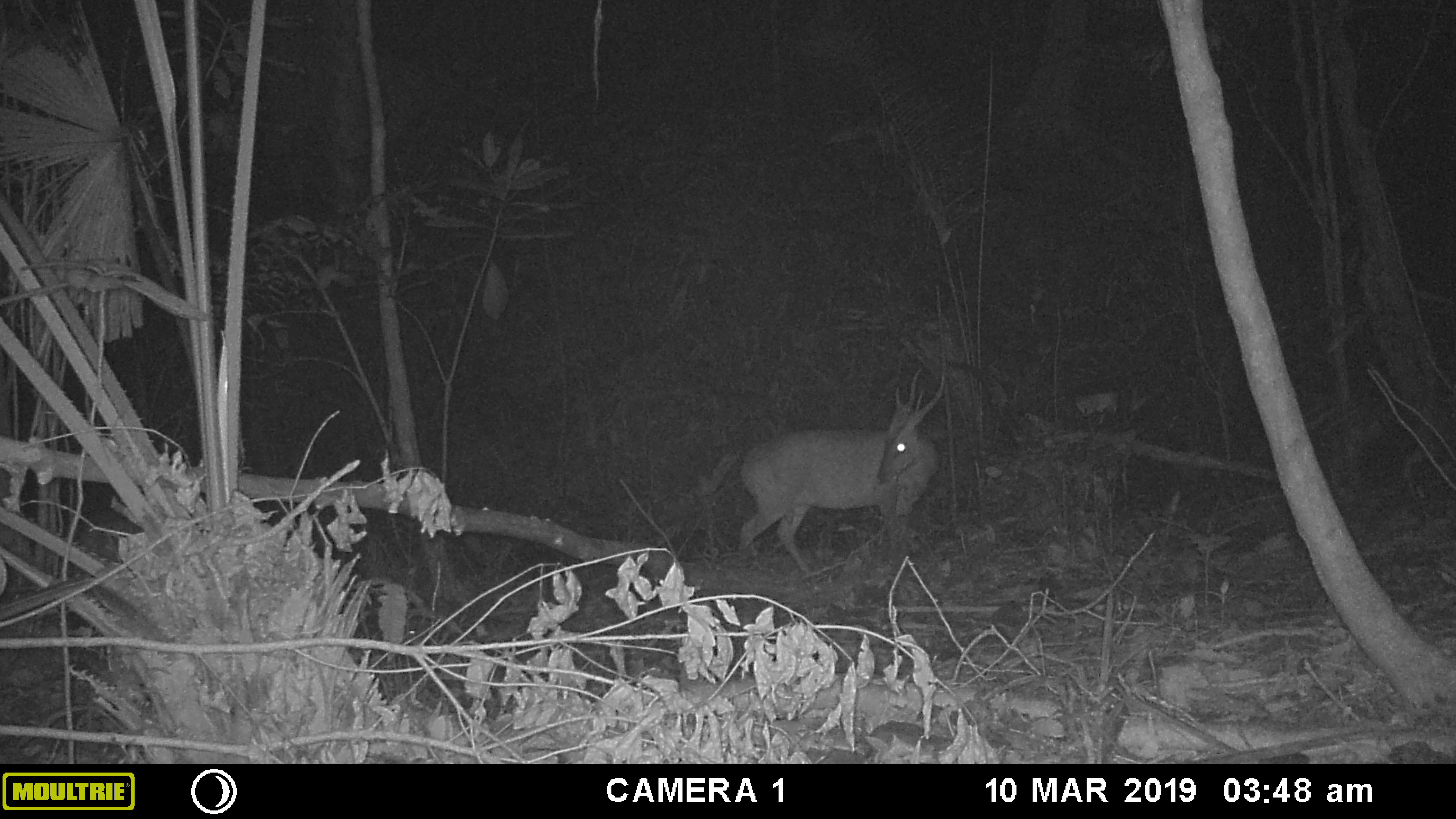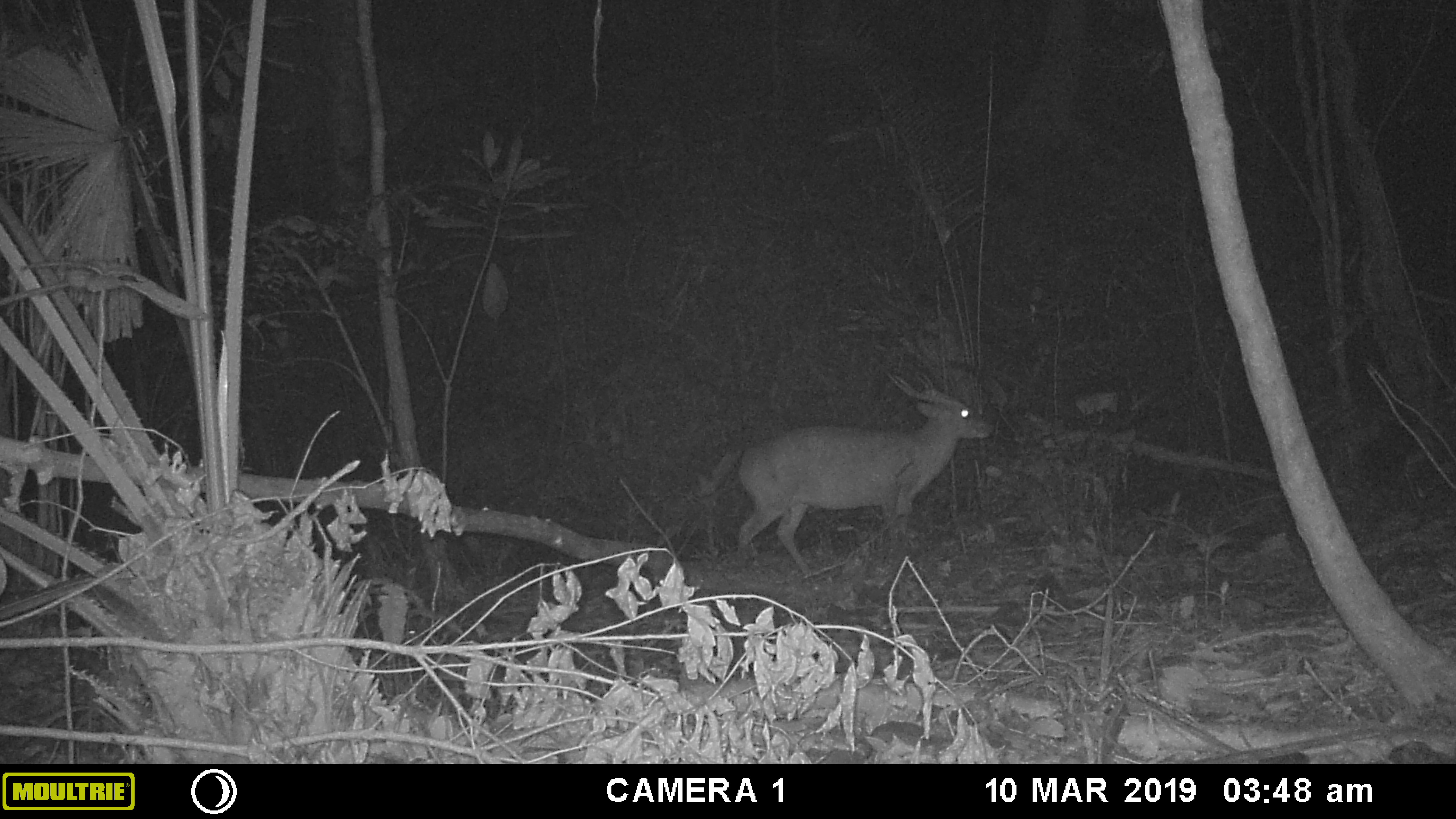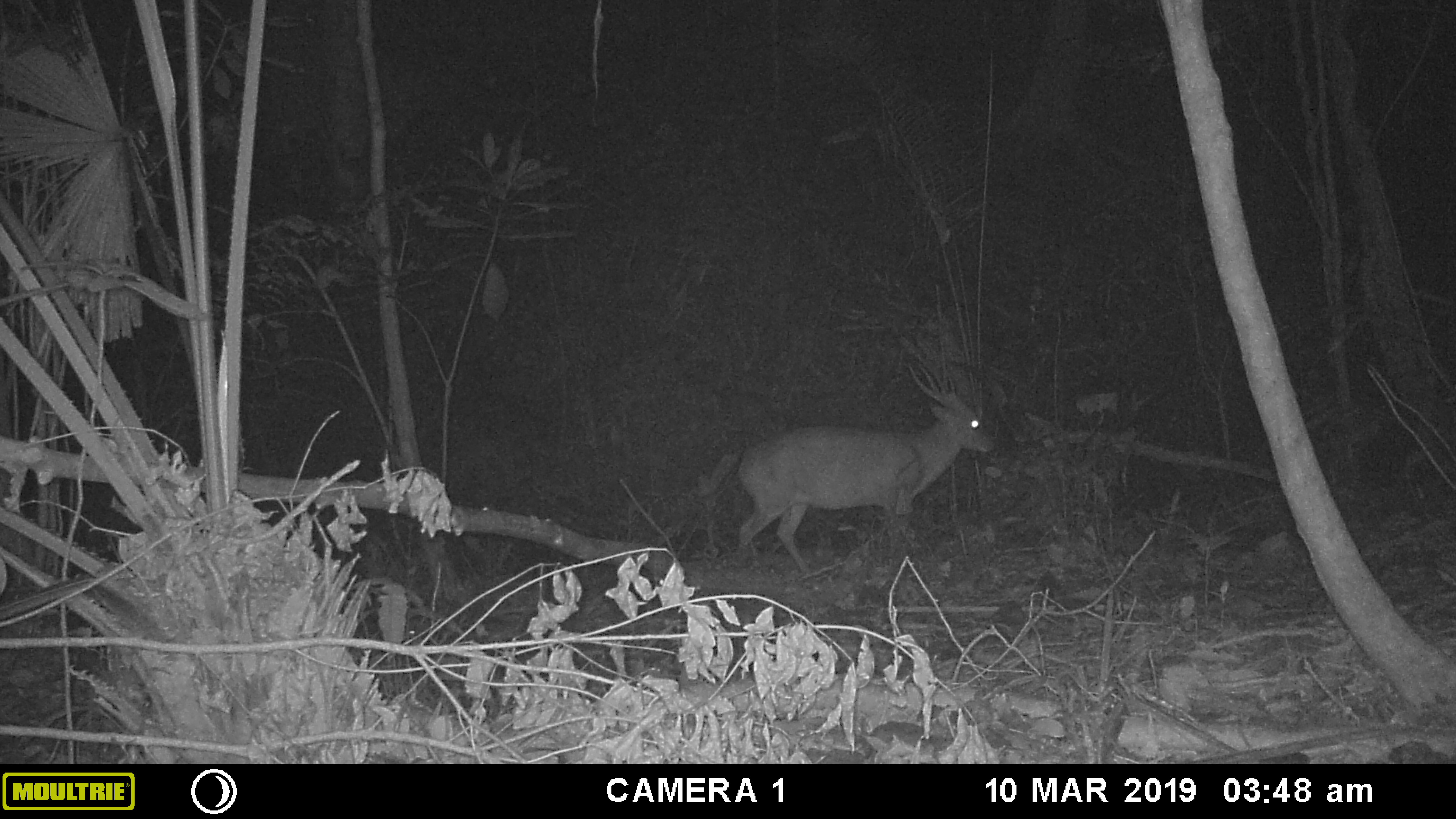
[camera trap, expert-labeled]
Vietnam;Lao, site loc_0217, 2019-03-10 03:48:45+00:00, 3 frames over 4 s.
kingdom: Animalia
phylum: Chordata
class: Mammalia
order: Artiodactyla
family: Cervidae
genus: Muntiacus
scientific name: Muntiacus vuquangensis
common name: large-antlered muntjac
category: large antlered muntjac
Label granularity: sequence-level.